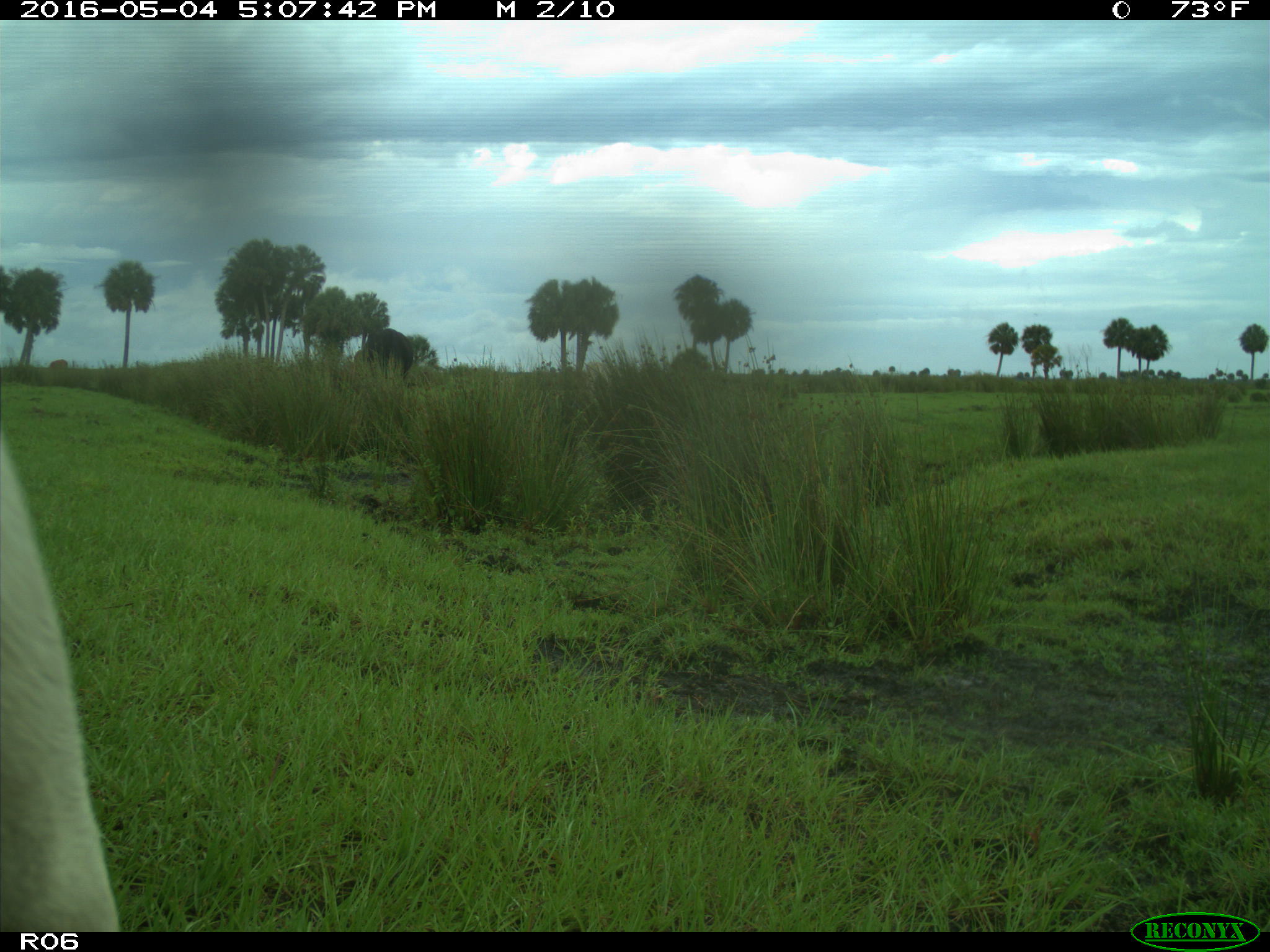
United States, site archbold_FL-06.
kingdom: Animalia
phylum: Chordata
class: Mammalia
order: Artiodactyla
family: Bovidae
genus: Bos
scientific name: Bos taurus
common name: domestic cow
Bos taurus (domestic cow).